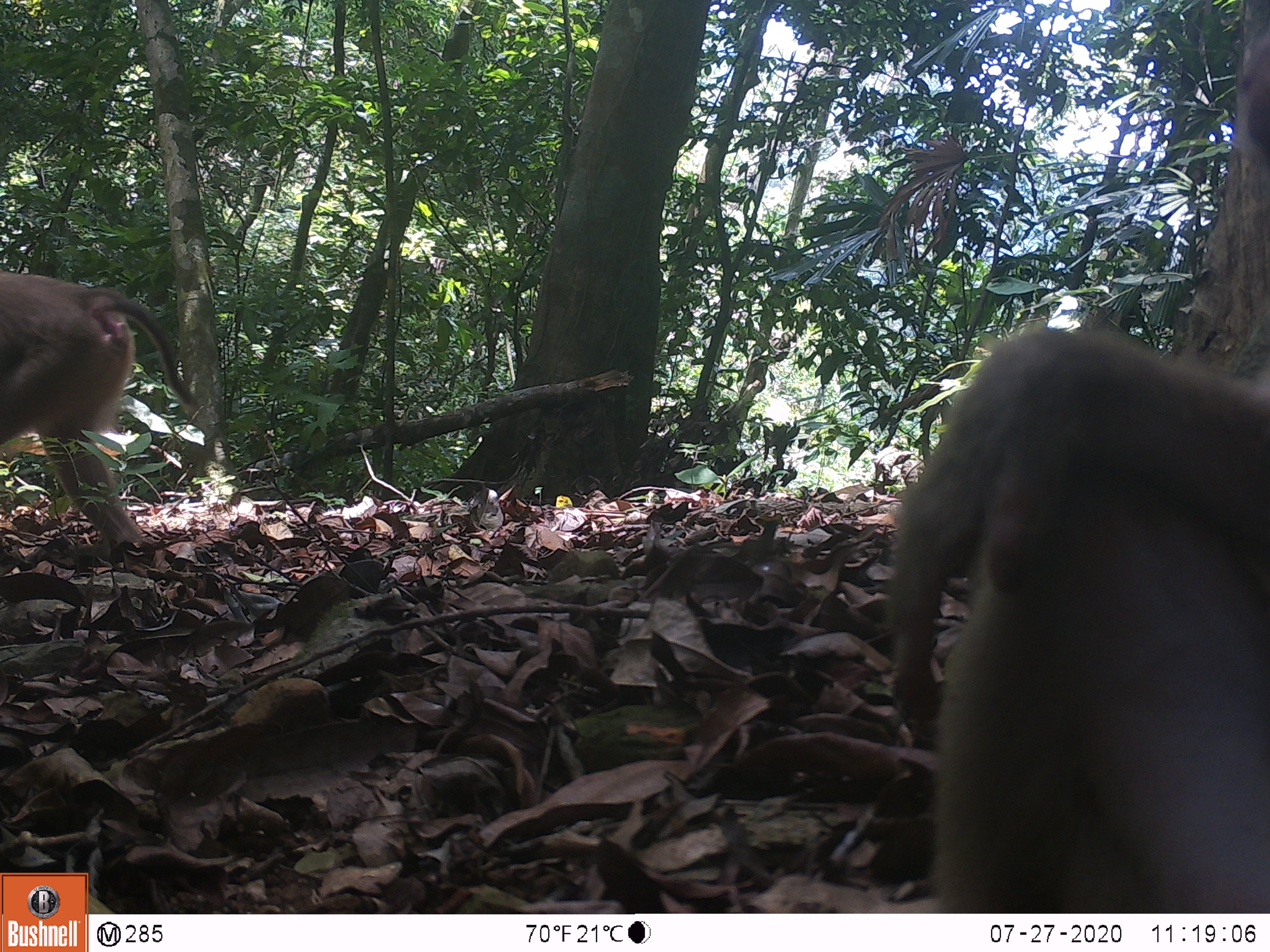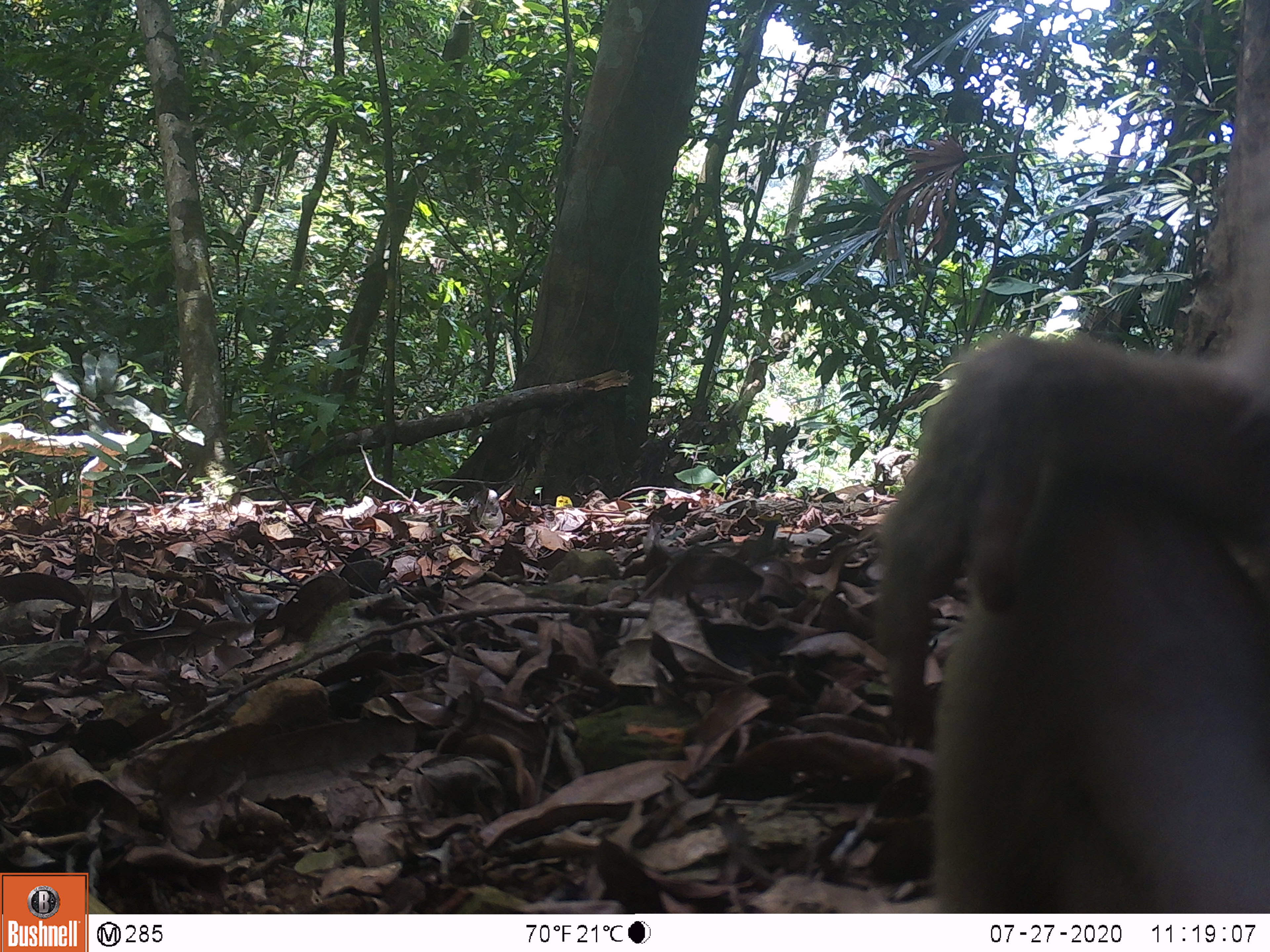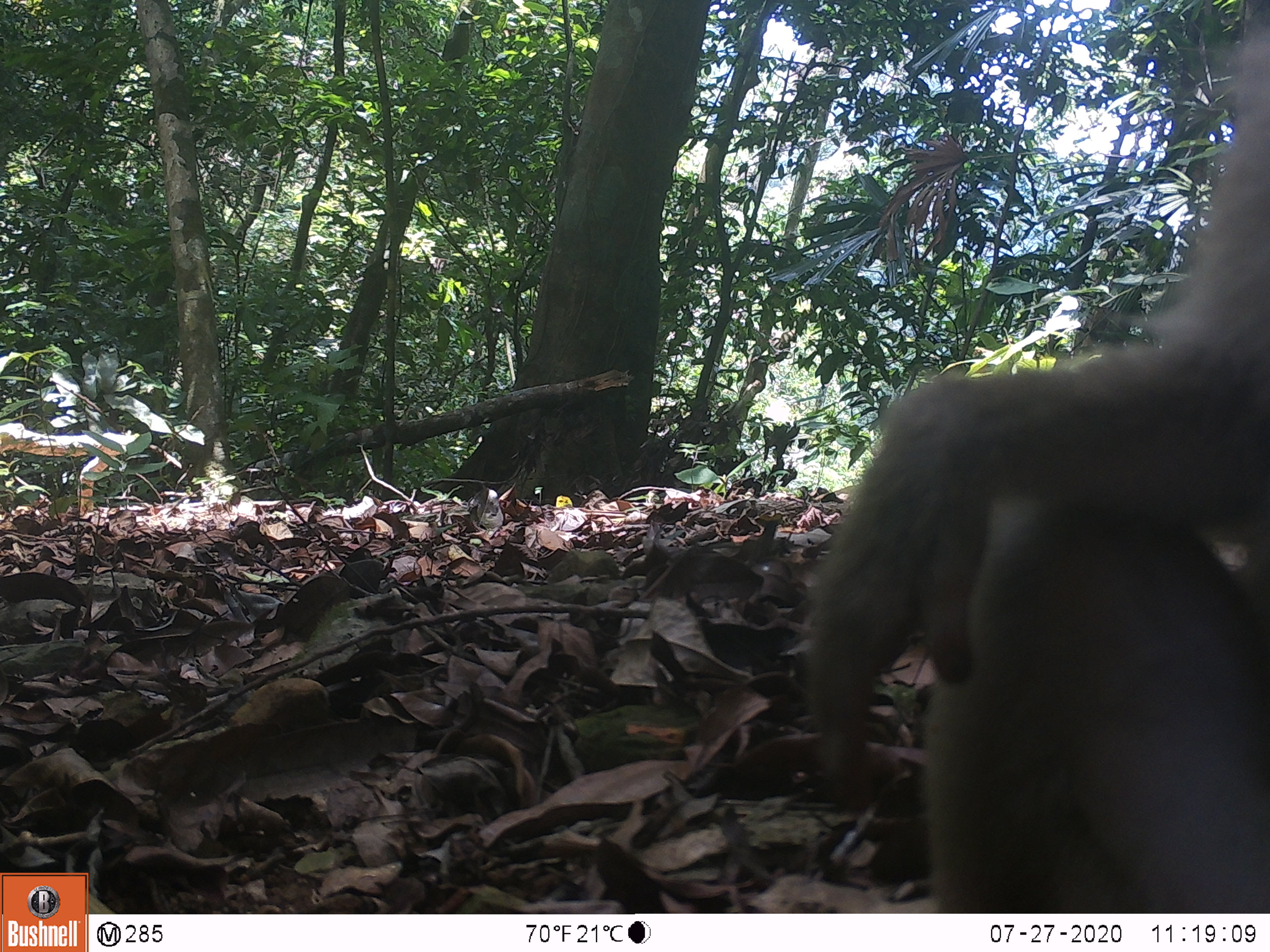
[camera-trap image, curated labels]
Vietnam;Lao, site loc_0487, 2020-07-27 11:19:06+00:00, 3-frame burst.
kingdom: Animalia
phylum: Chordata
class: Mammalia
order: Primates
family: Cercopithecidae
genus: Macaca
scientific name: Macaca nemestrina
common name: pig-tailed macaque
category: pig tailed macaque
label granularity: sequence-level